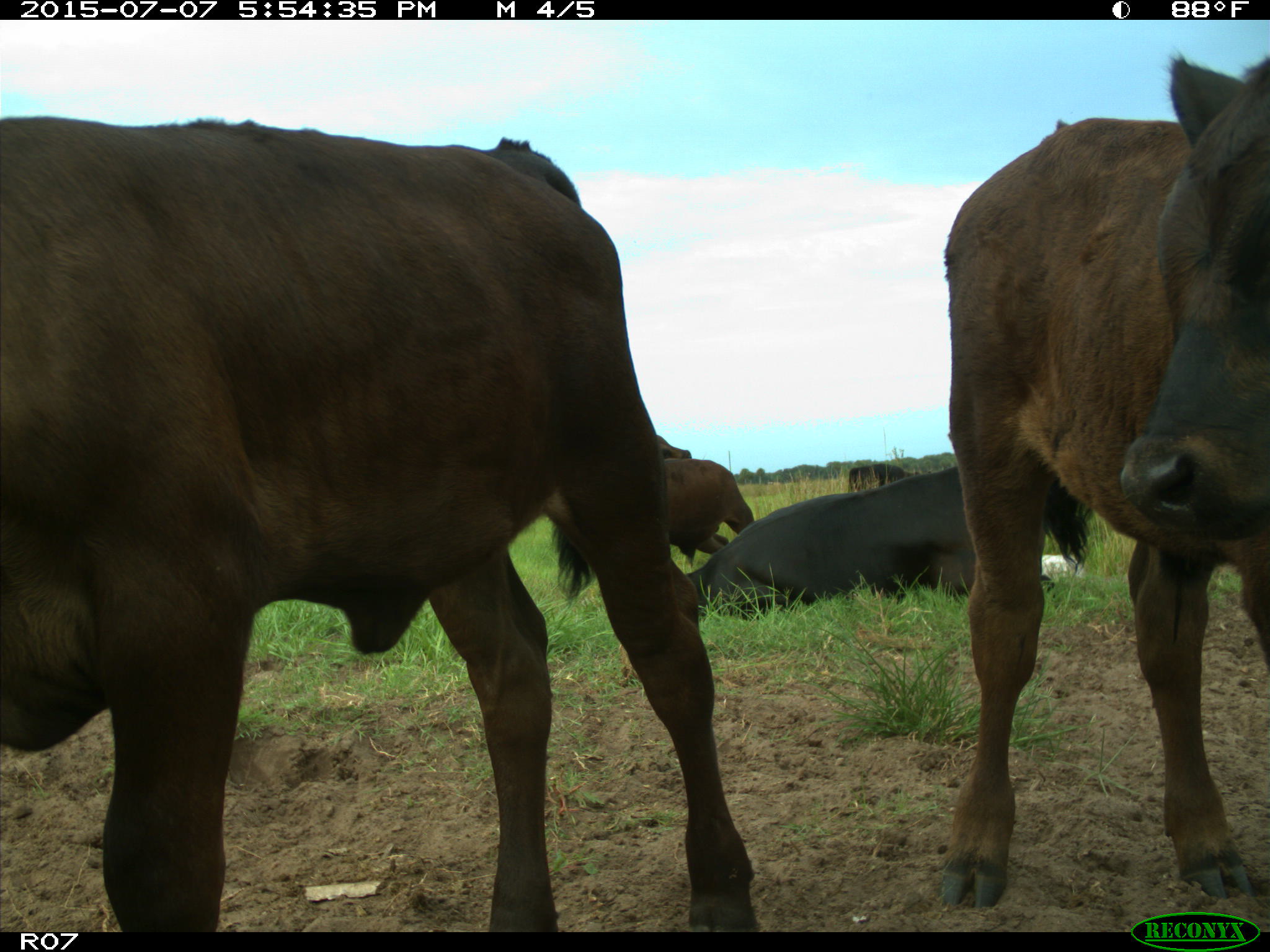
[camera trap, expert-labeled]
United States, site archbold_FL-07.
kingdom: Animalia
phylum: Chordata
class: Mammalia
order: Artiodactyla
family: Bovidae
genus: Bos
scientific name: Bos taurus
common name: domestic cow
Bos taurus (domestic cow).